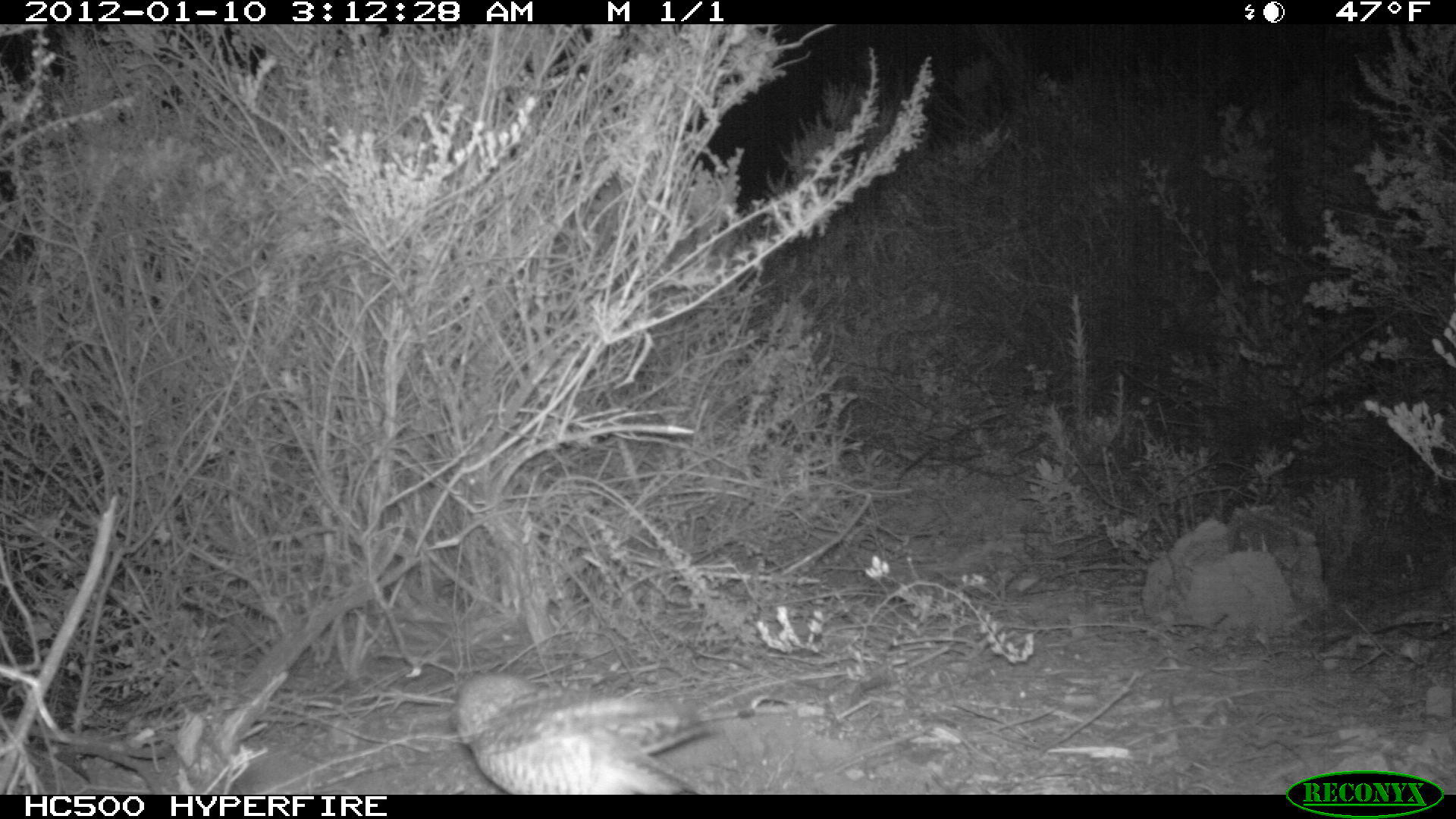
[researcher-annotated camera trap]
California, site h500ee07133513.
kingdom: Animalia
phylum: Chordata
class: Aves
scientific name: Aves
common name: bird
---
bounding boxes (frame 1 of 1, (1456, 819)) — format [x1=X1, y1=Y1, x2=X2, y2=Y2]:
bird: [x1=451, y1=673, x2=927, y2=794]